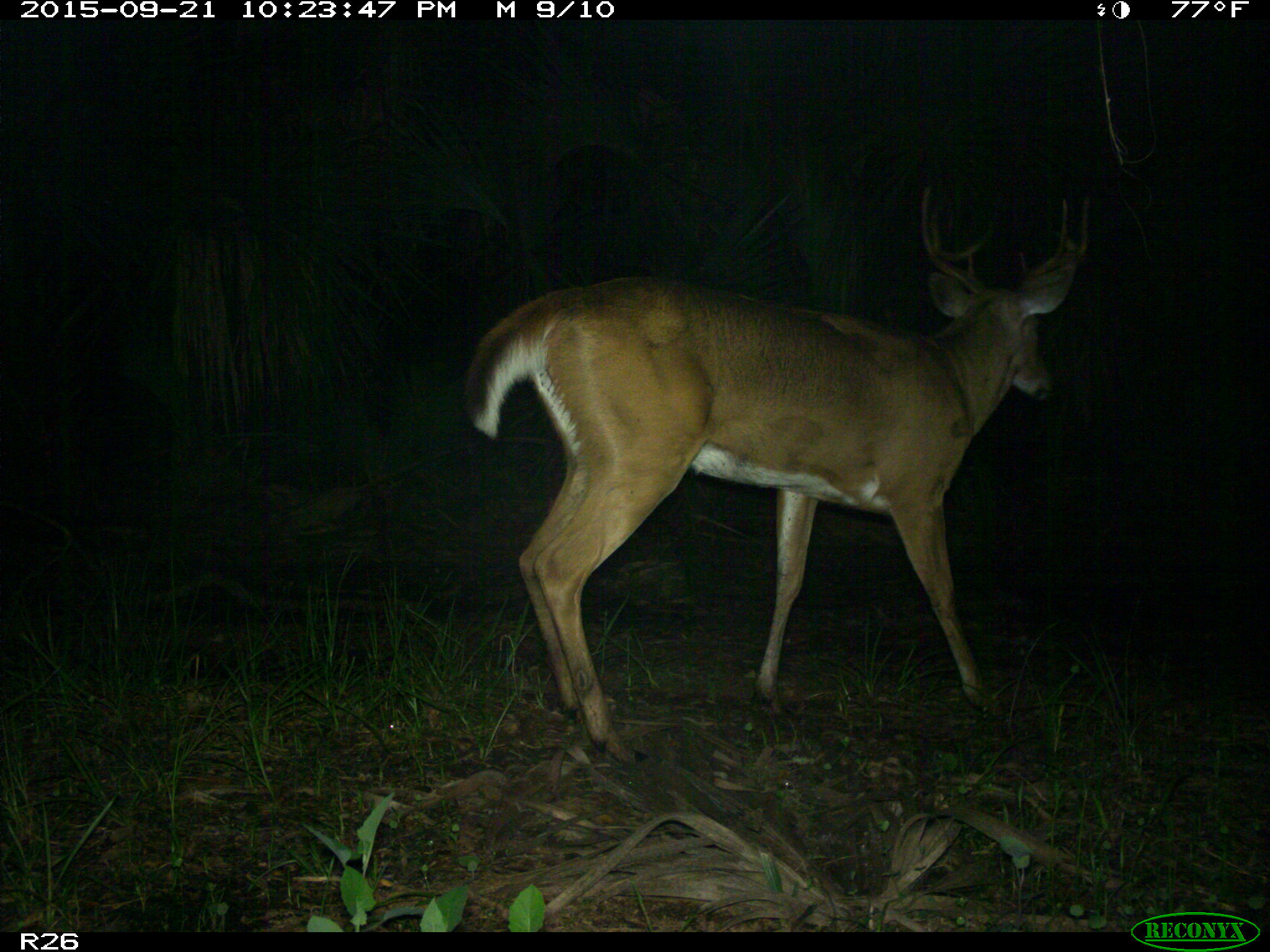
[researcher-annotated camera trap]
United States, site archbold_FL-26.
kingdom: Animalia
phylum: Chordata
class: Mammalia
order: Artiodactyla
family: Cervidae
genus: Odocoileus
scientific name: Odocoileus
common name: deer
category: unidentified deer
Unidentified deer (deer) (Odocoileus).